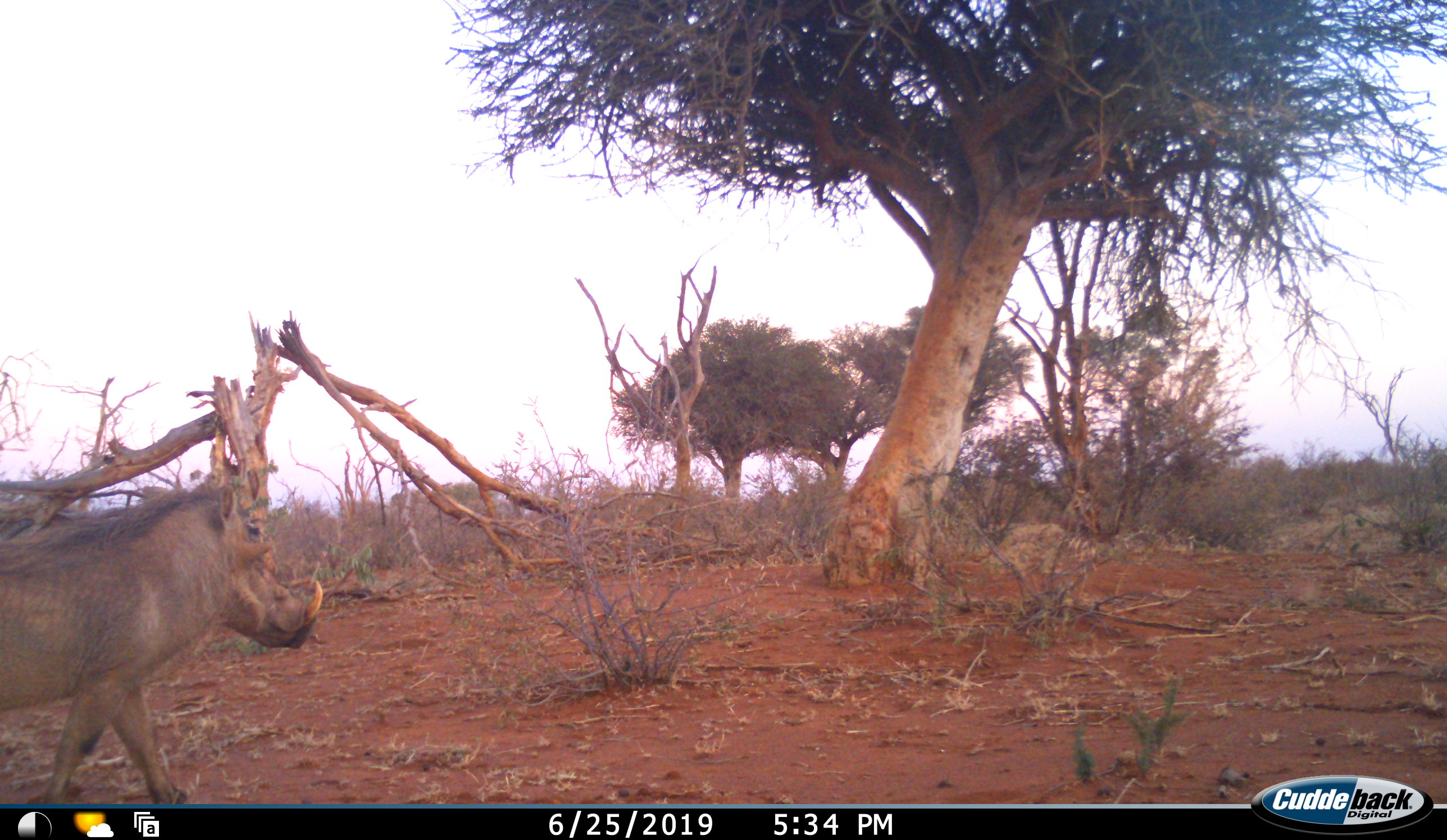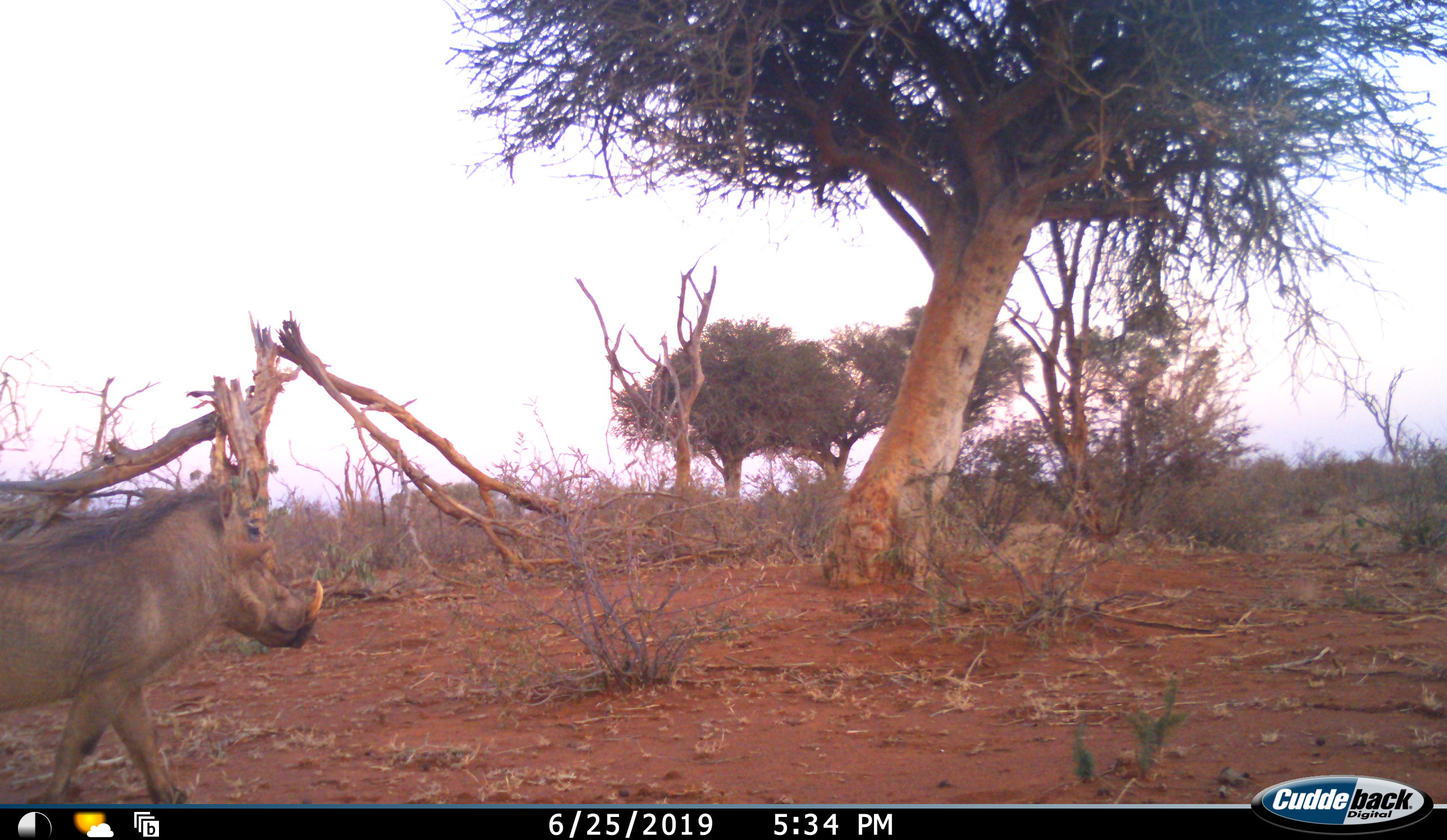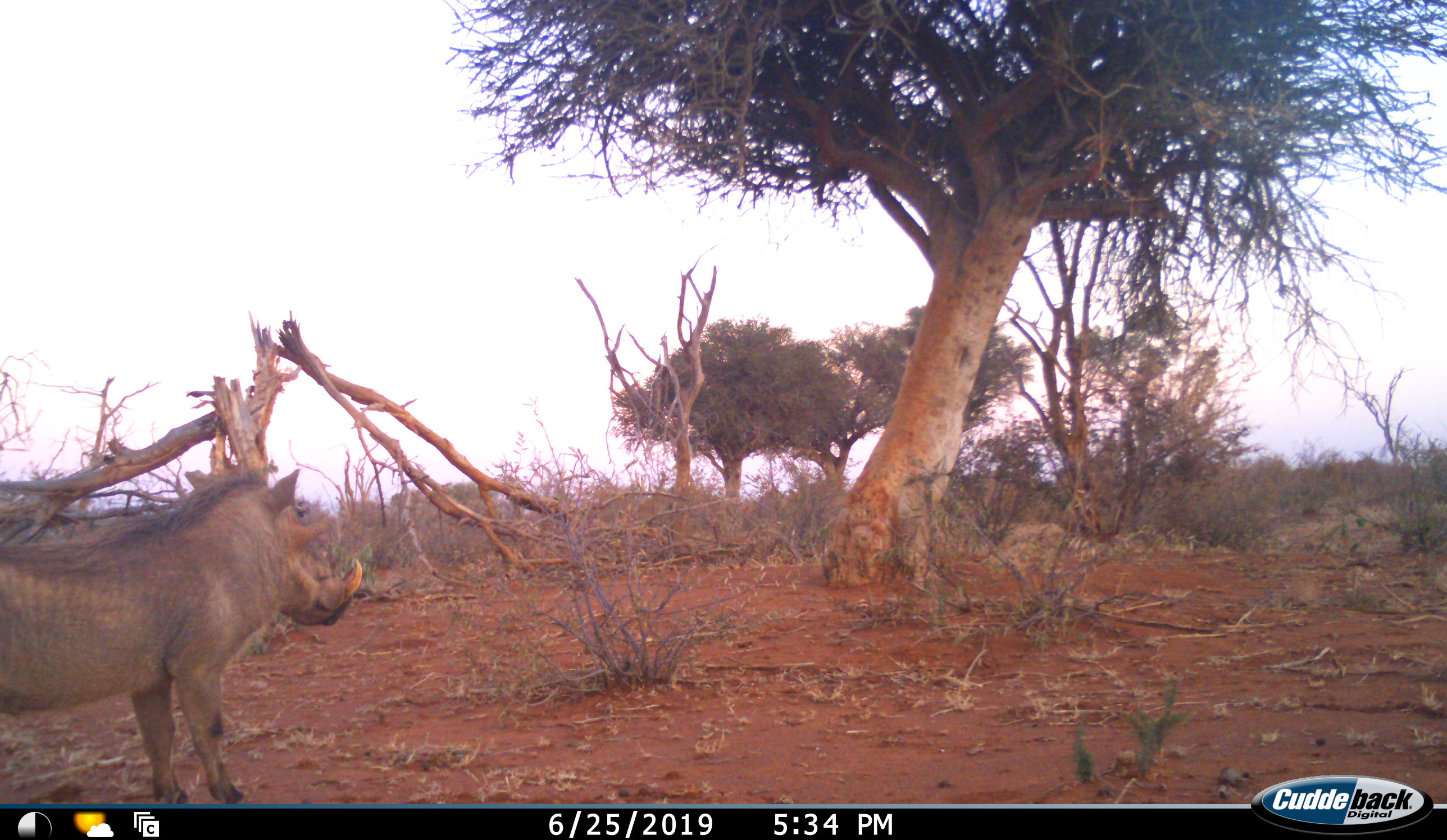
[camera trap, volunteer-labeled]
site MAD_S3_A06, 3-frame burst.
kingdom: Animalia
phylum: Chordata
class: Mammalia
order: Artiodactyla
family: Suidae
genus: Phacochoerus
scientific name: Phacochoerus africanus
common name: warthog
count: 1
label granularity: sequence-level